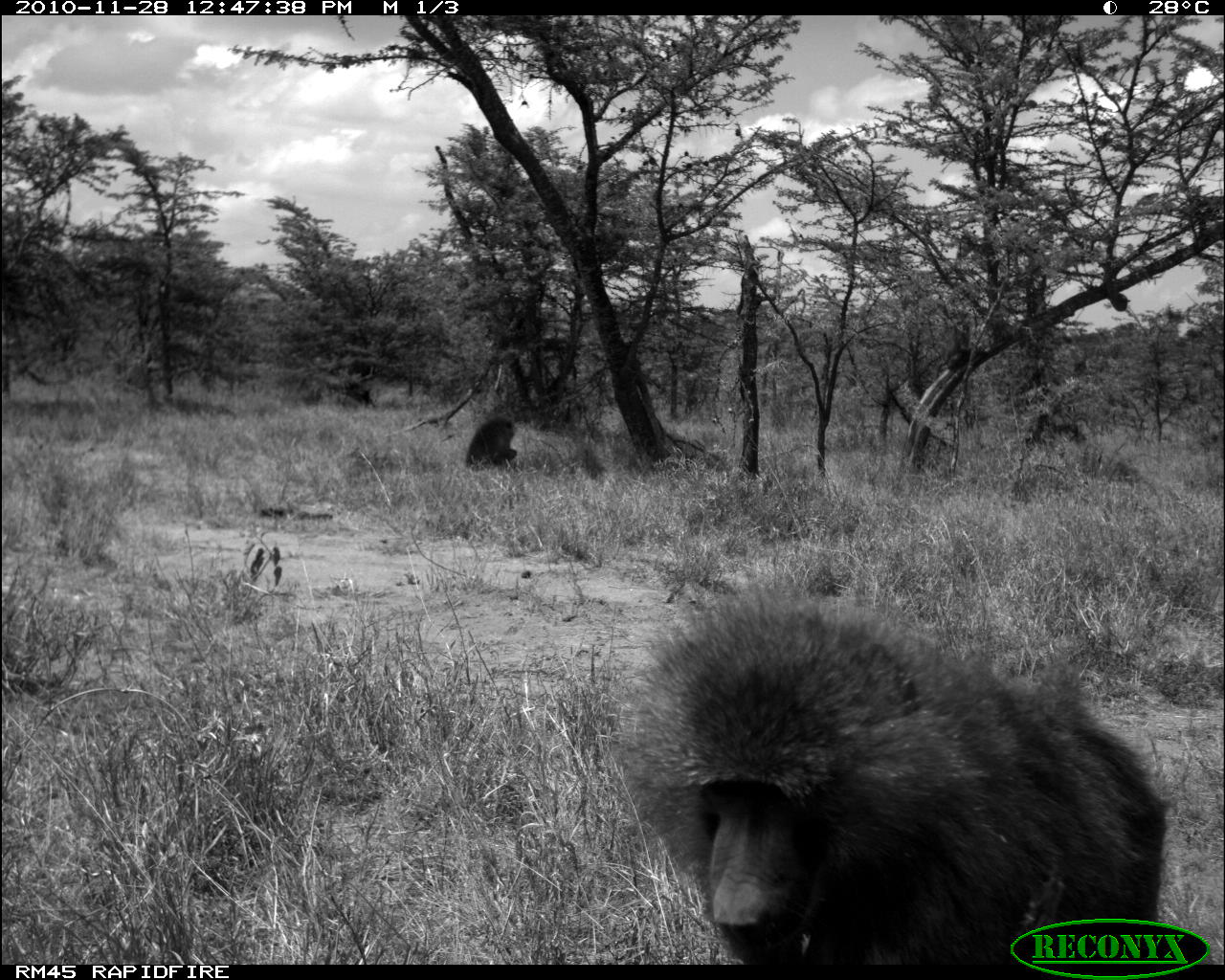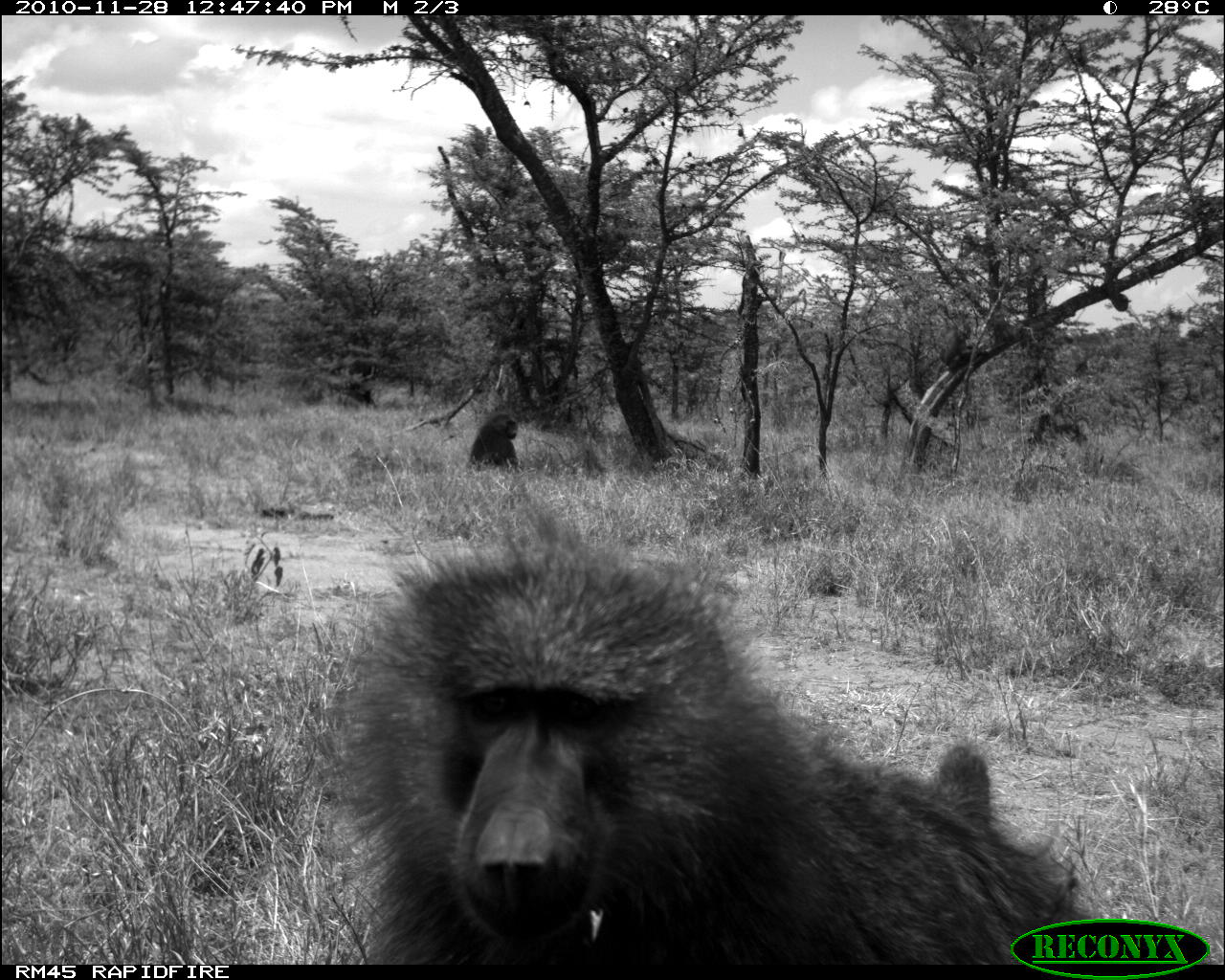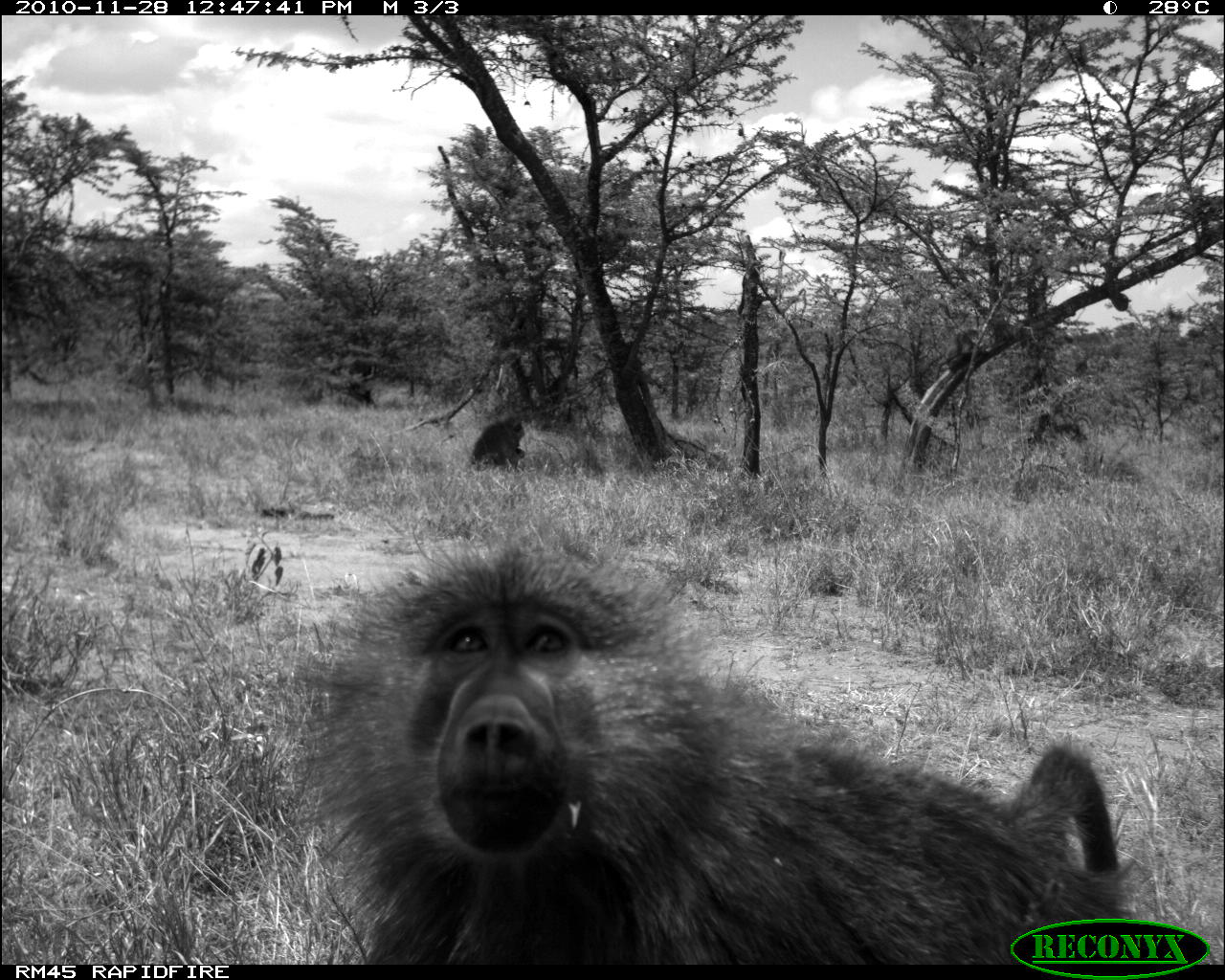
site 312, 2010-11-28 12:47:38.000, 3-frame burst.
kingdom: Animalia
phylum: Chordata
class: Mammalia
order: Primates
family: Cercopithecidae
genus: Papio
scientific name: Papio anubis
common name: olive baboon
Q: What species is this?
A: Papio anubis (olive baboon).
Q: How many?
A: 3.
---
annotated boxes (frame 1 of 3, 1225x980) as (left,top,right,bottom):
papio anubis: (608,575,1176,964); (465,412,518,468)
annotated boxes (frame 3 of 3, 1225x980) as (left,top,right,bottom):
papio anubis: (284,528,1150,964); (463,411,526,473)